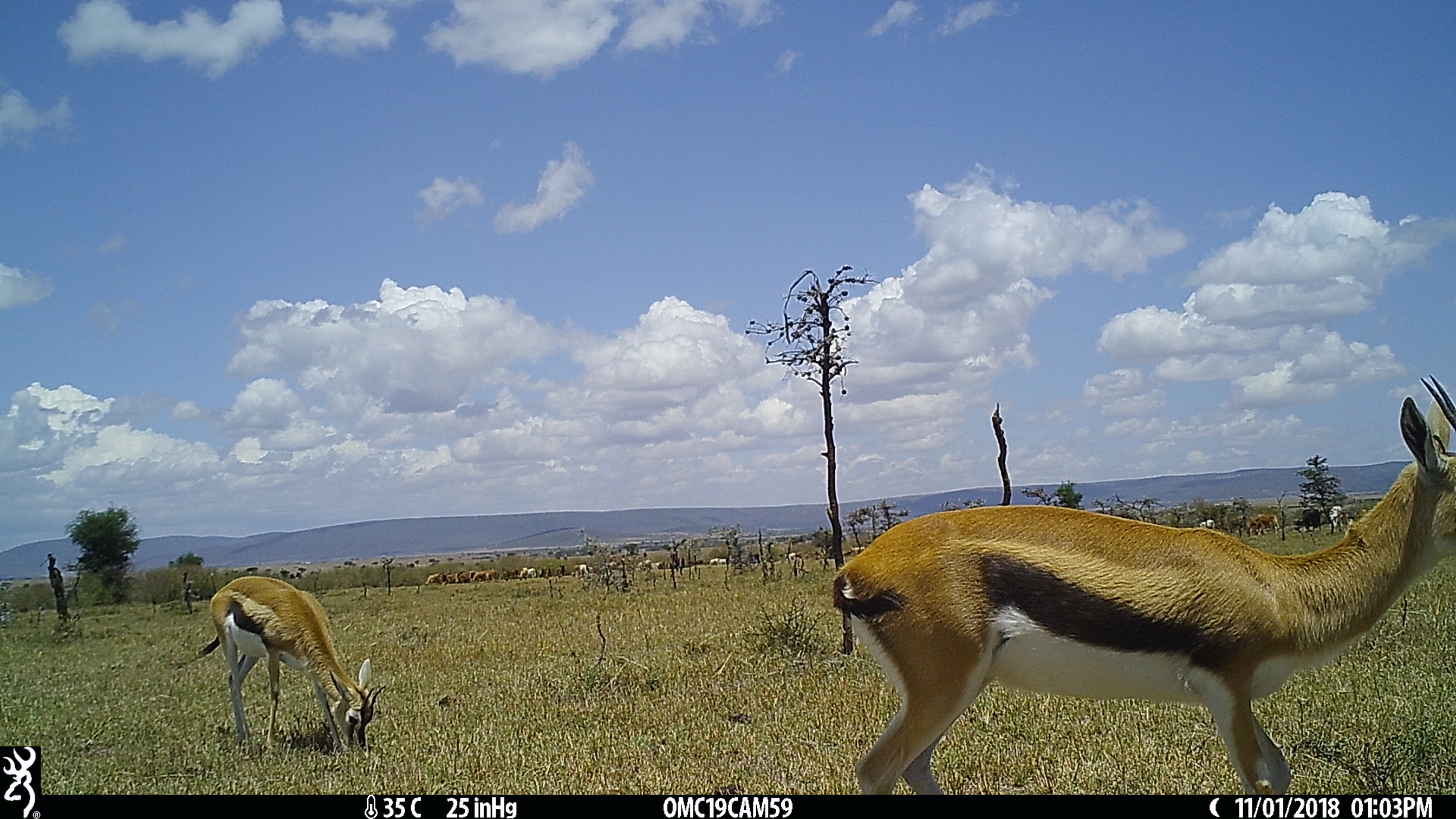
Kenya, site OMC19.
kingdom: Animalia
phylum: Chordata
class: Mammalia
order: Artiodactyla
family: Bovidae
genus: Eudorcas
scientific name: Eudorcas thomsonii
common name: thomon's gazelle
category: gazelle thomsons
Gazelle thomsons (thomon's gazelle) (Eudorcas thomsonii).